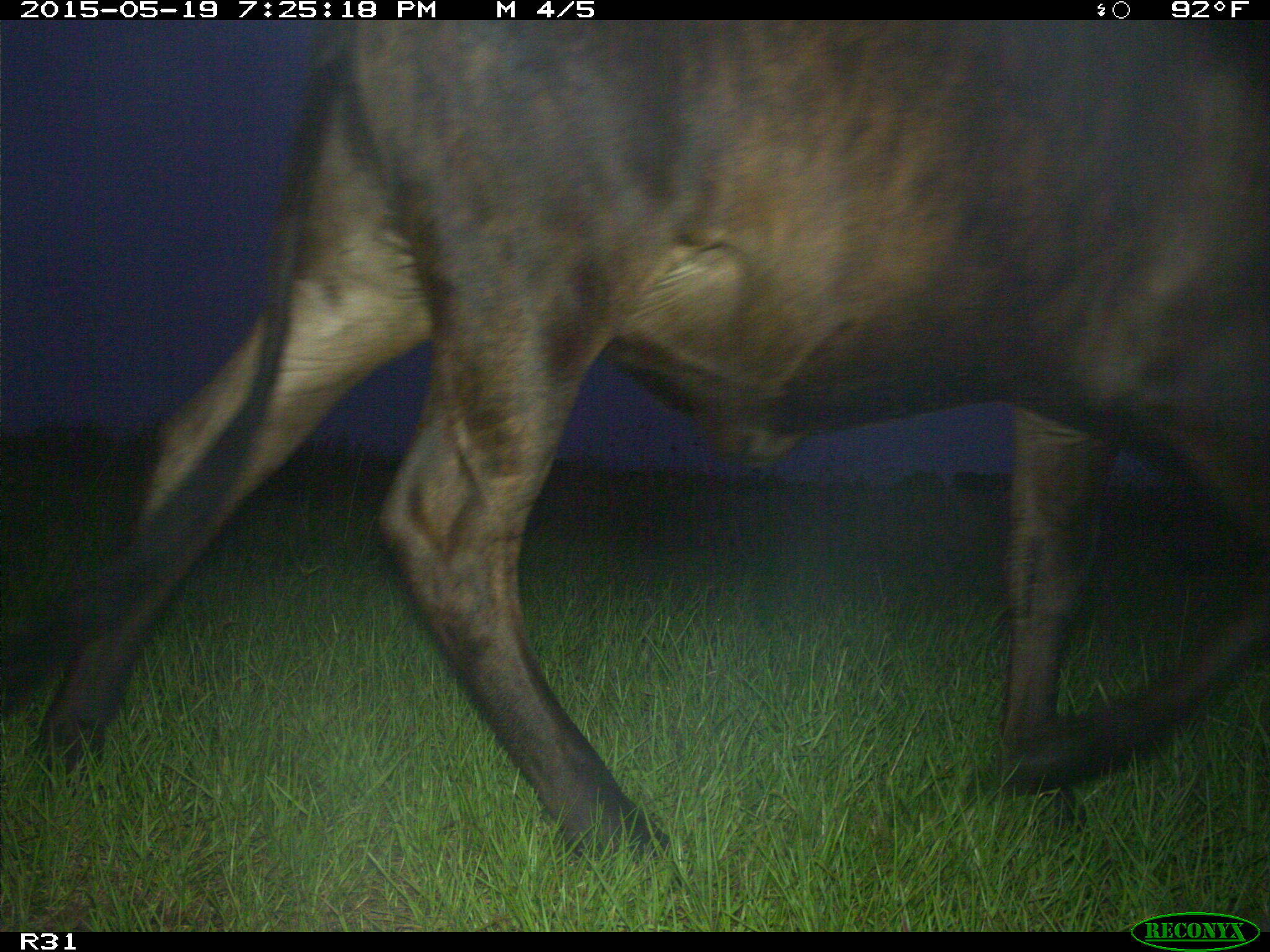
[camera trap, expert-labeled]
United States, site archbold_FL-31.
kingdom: Animalia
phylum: Chordata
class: Mammalia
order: Artiodactyla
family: Bovidae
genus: Bos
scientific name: Bos taurus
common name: domestic cow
Bos taurus (domestic cow).